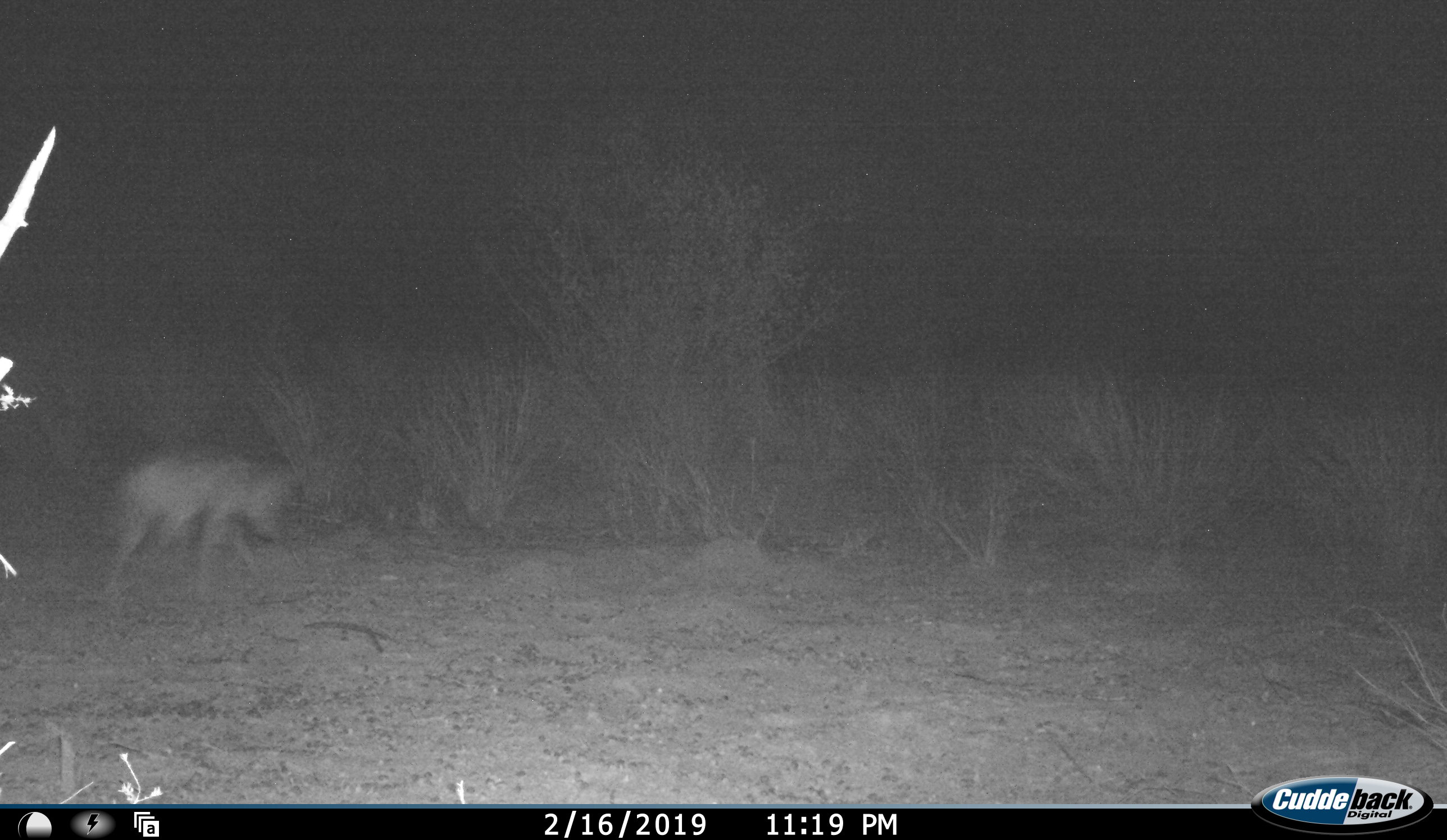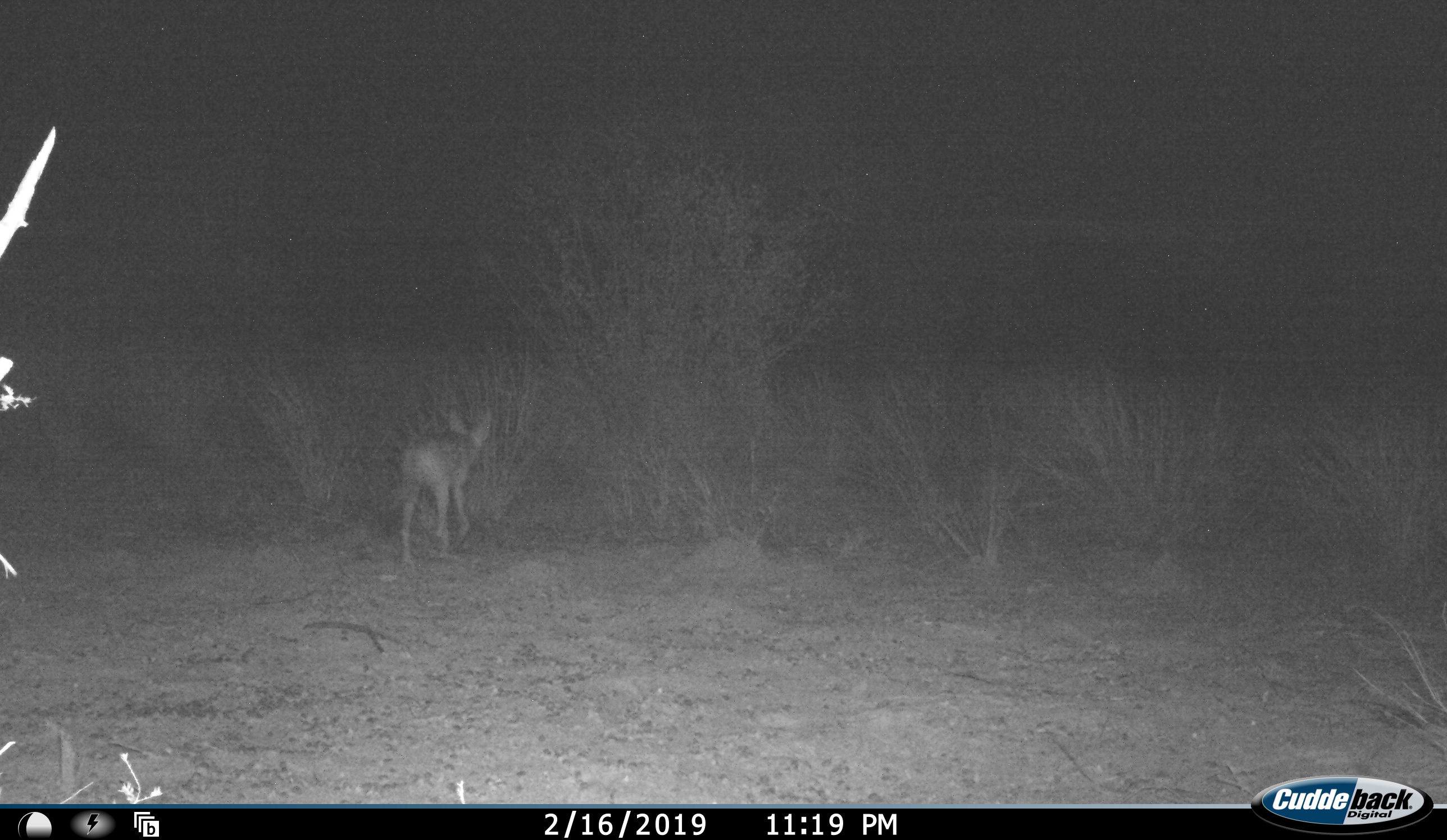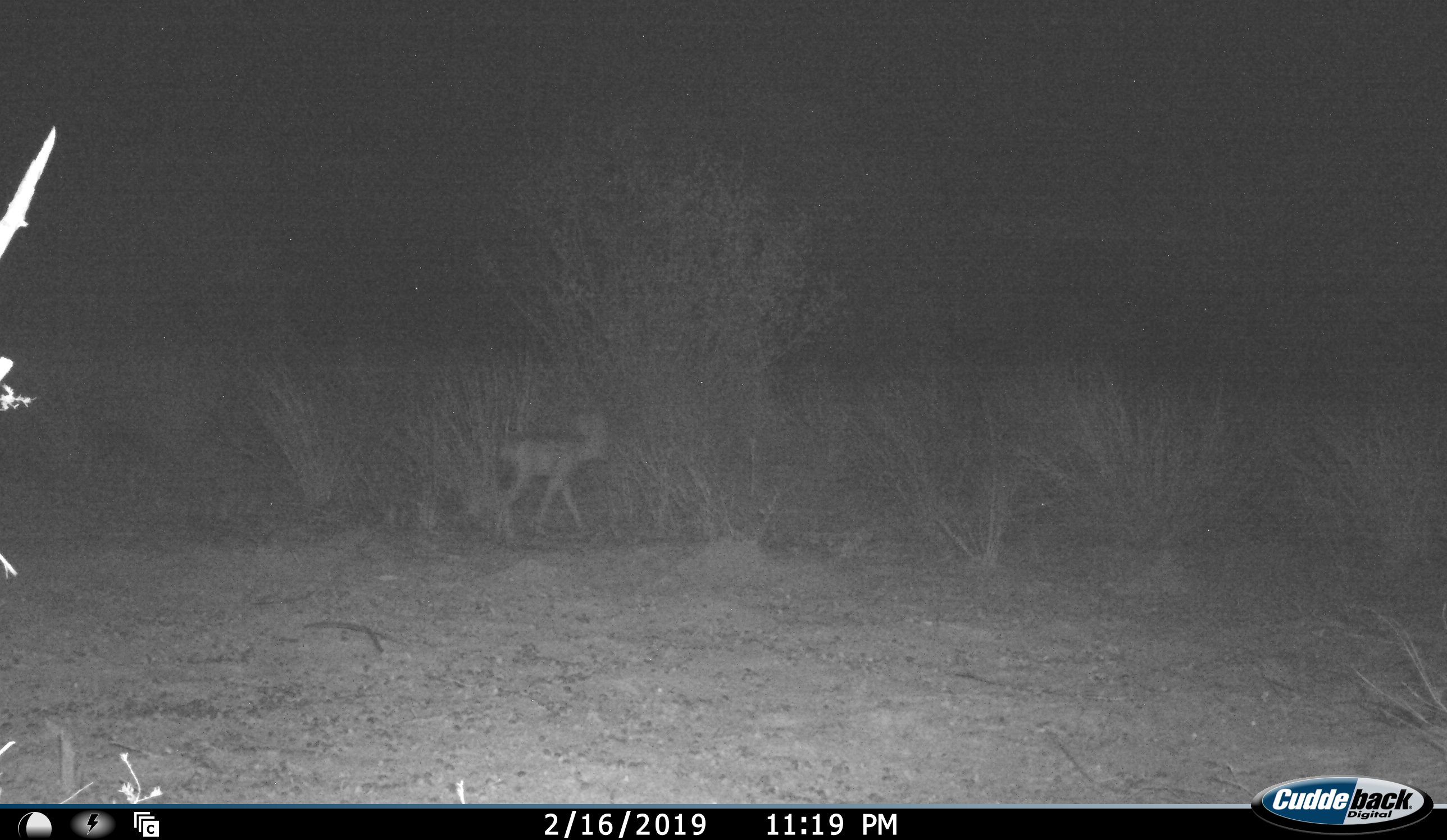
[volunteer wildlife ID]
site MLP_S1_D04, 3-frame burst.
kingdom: Animalia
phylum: Chordata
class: Mammalia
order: Carnivora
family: Canidae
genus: Lupulella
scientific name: Lupulella mesomelas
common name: black-backed jackal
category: jackalblackbacked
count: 1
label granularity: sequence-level